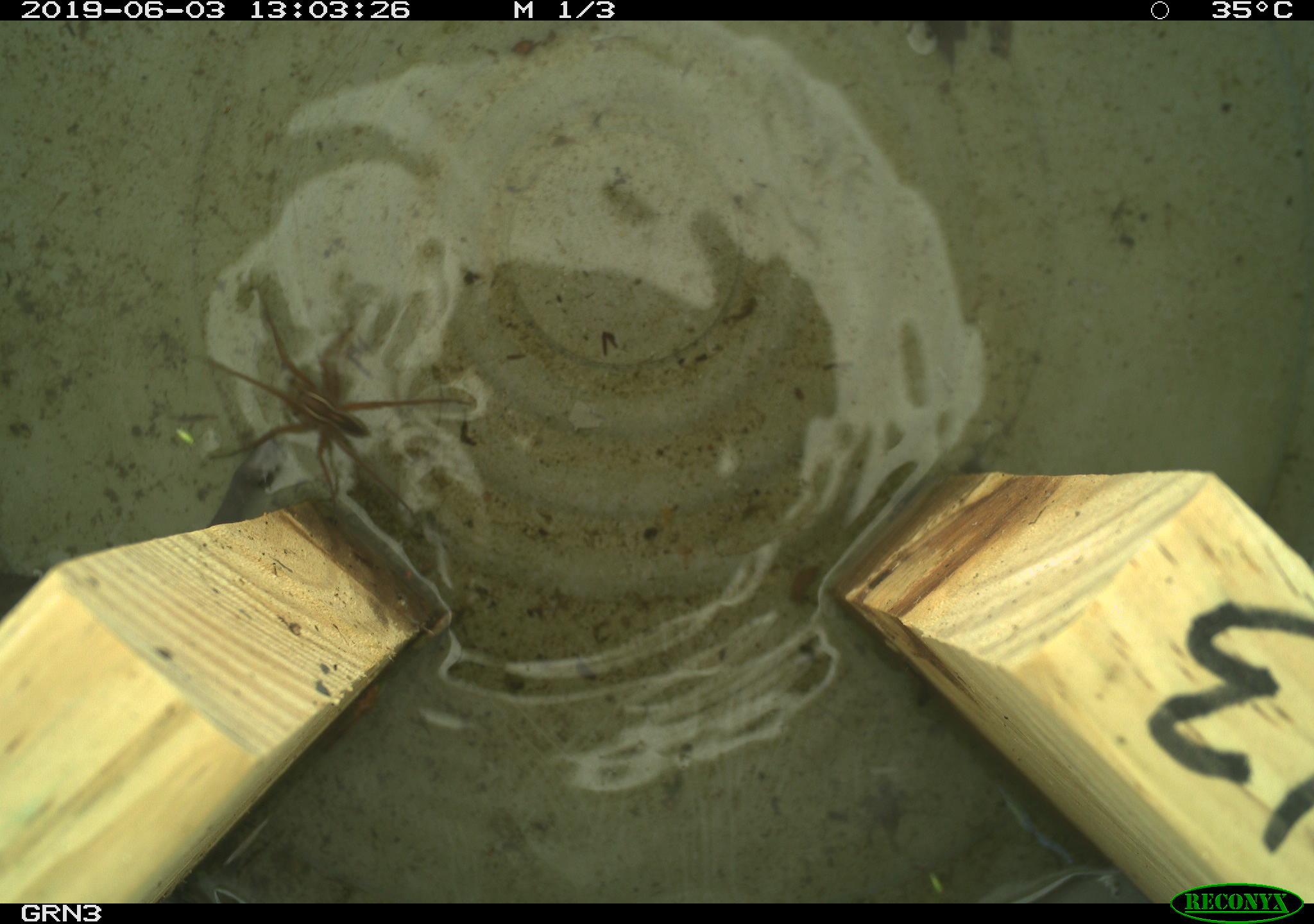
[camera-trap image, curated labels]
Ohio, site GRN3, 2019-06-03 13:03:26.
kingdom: Animalia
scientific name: Animalia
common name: animal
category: invertebrate